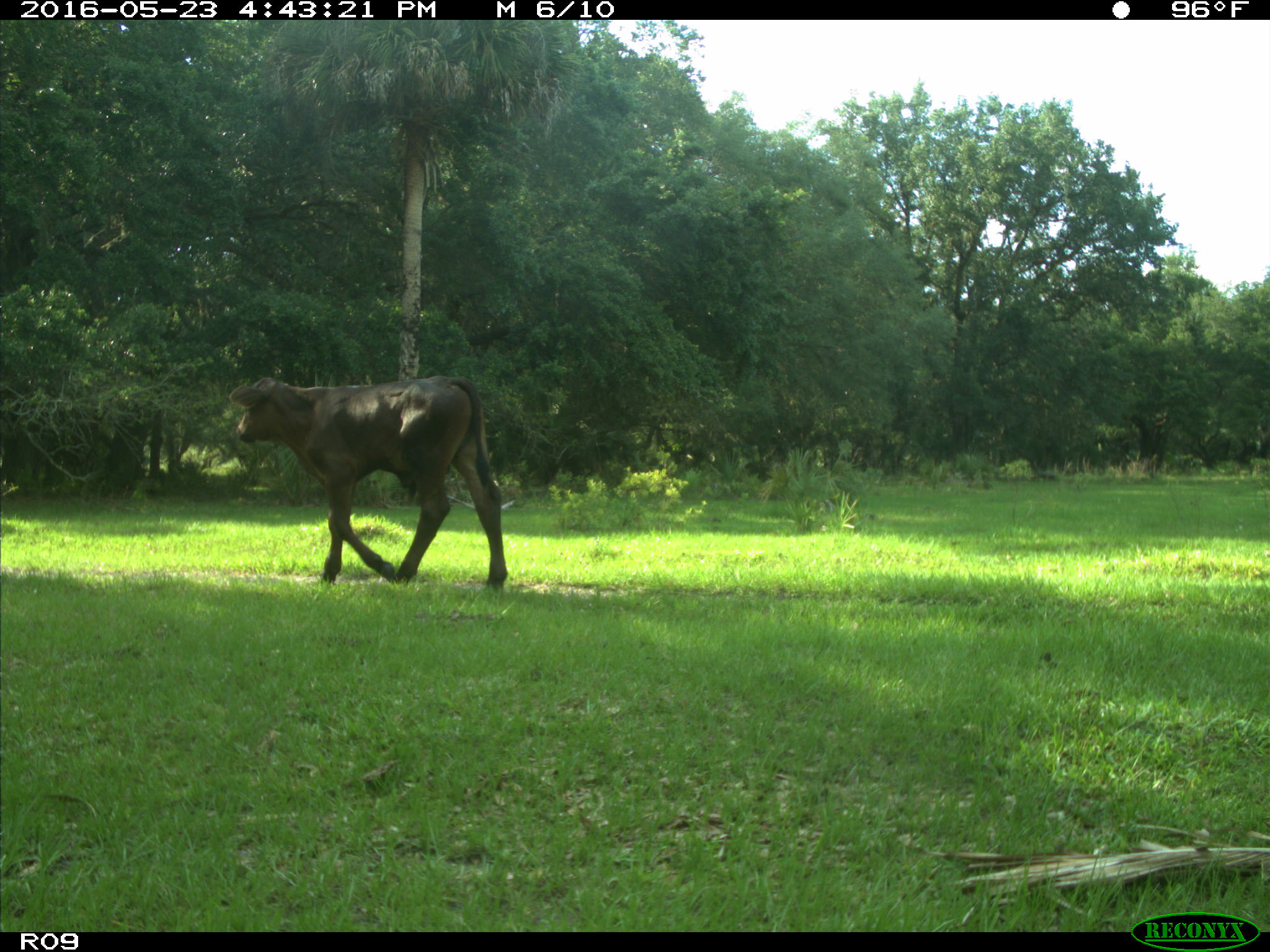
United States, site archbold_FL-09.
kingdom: Animalia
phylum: Chordata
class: Mammalia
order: Artiodactyla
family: Bovidae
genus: Bos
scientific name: Bos taurus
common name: domestic cow